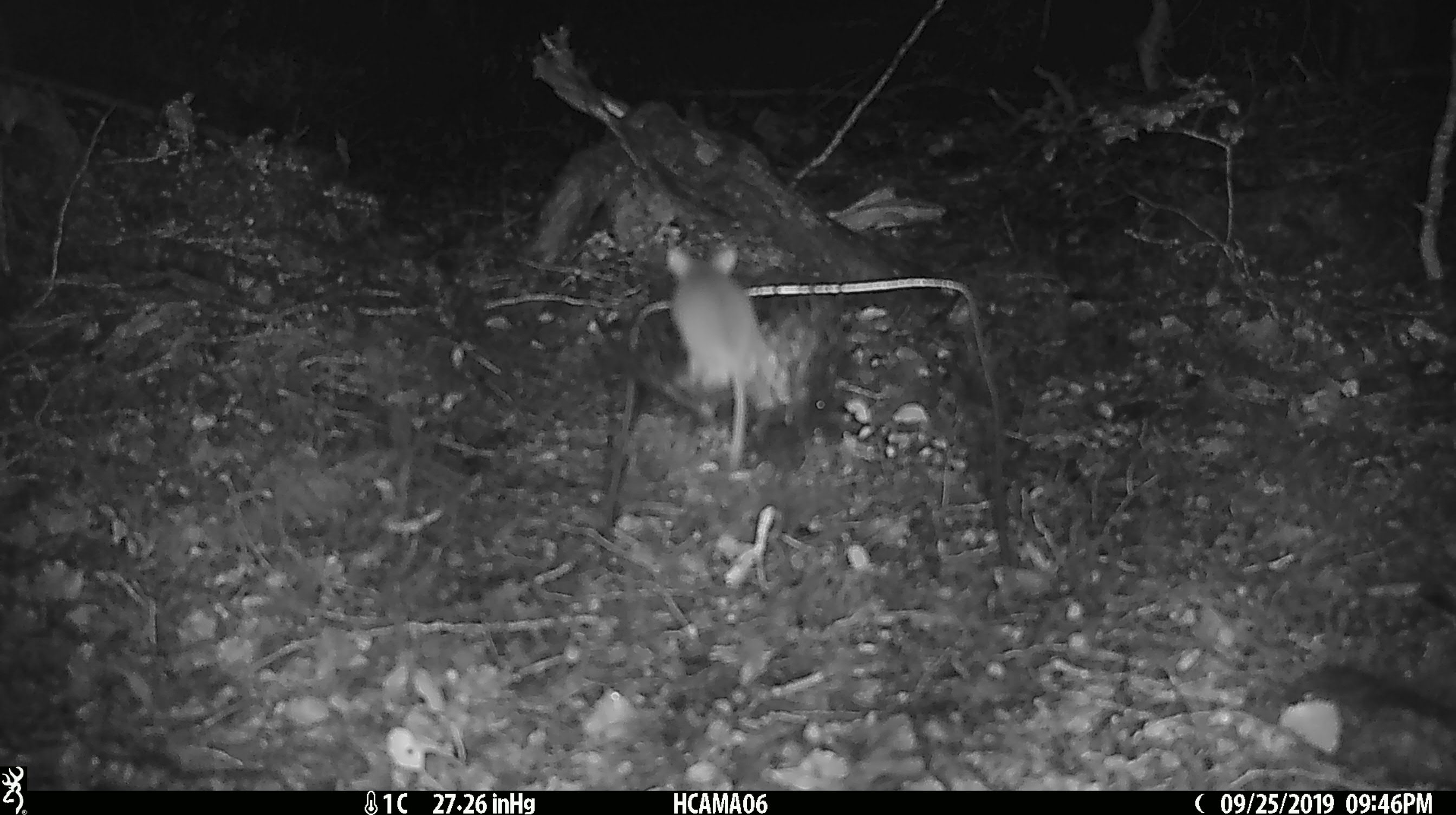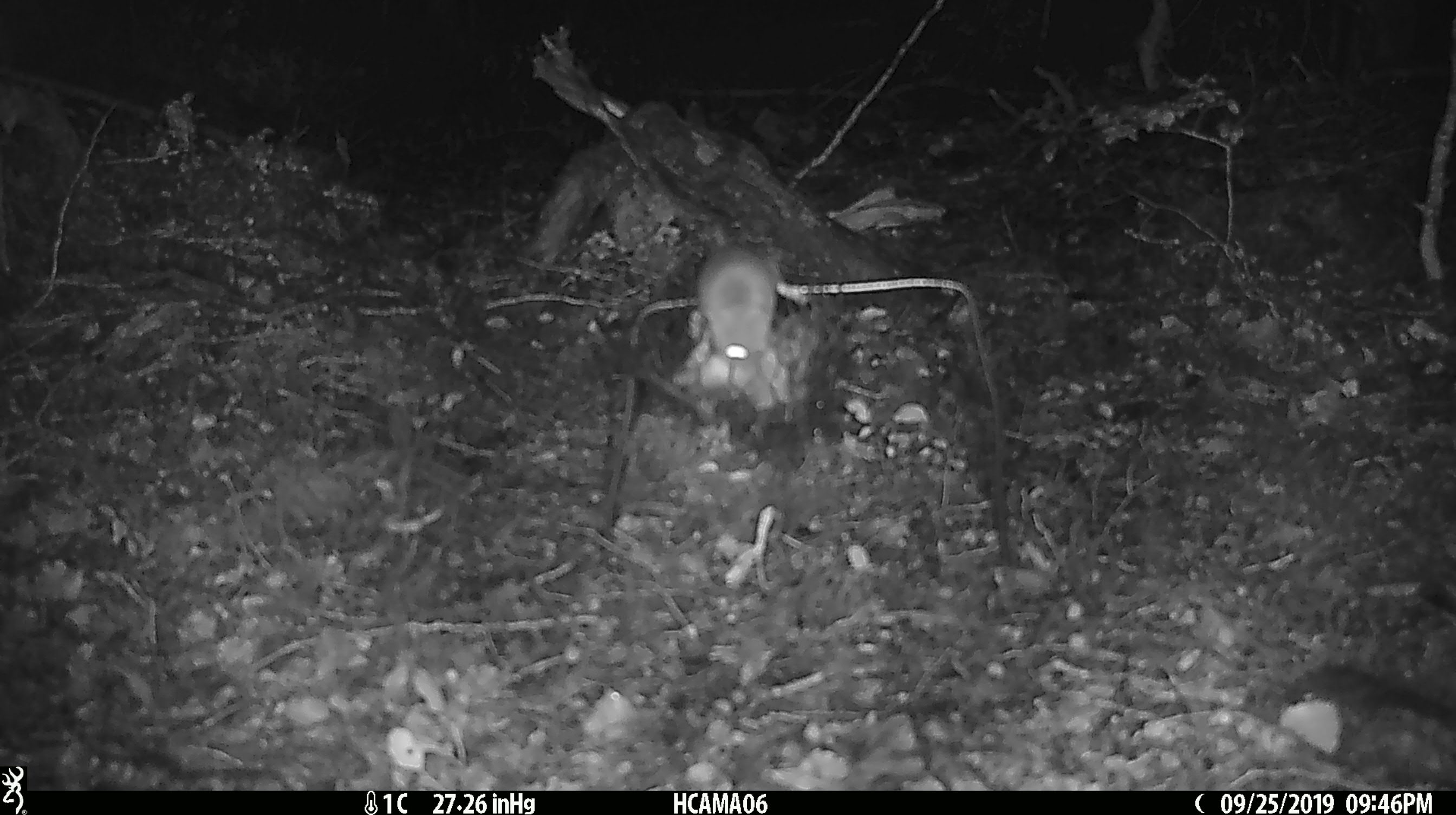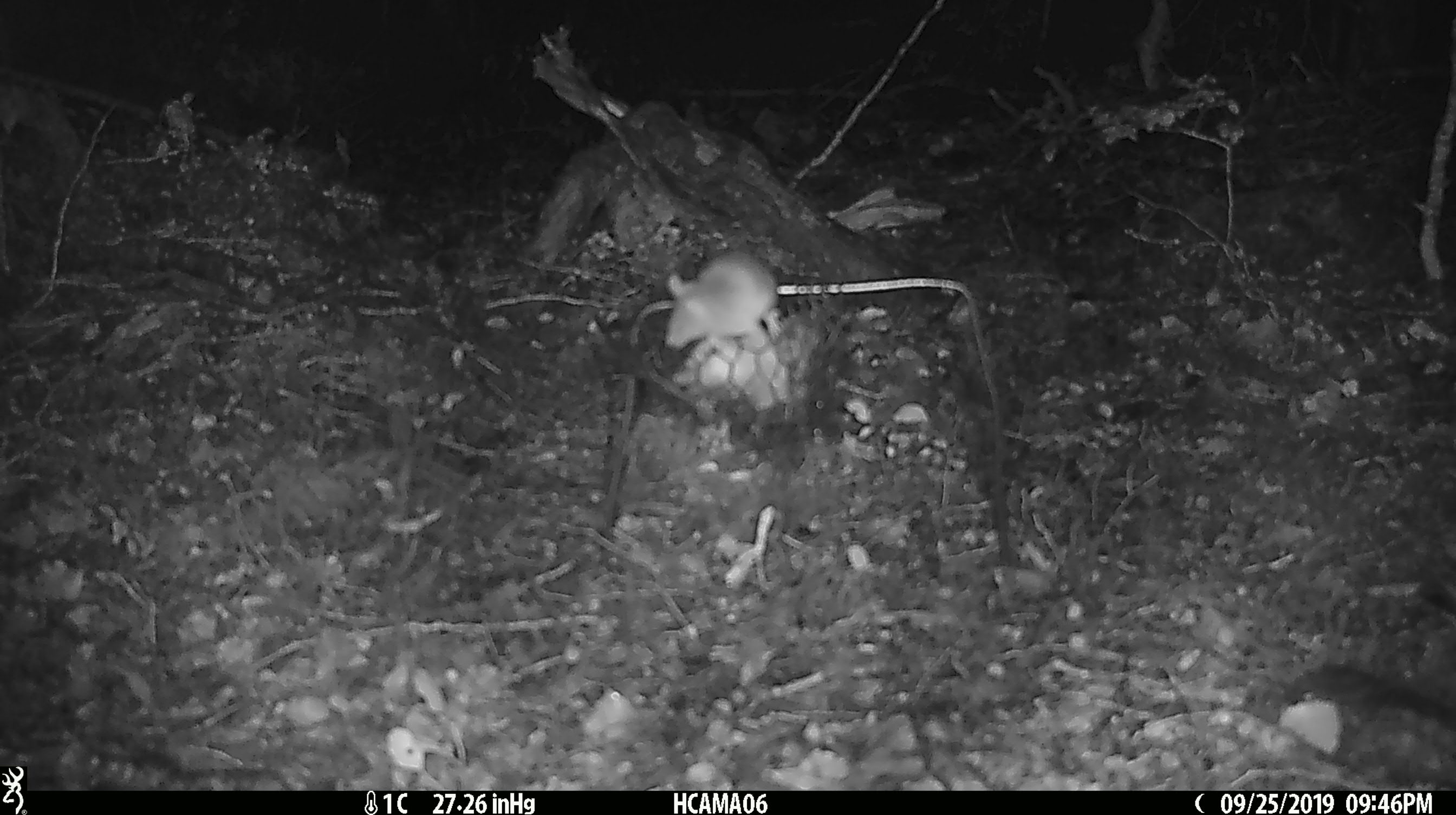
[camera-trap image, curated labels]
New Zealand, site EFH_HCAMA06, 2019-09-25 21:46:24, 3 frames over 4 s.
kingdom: Animalia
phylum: Chordata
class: Mammalia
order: Rodentia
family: Muridae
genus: Mus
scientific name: Mus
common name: mouse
Mouse (Mus).